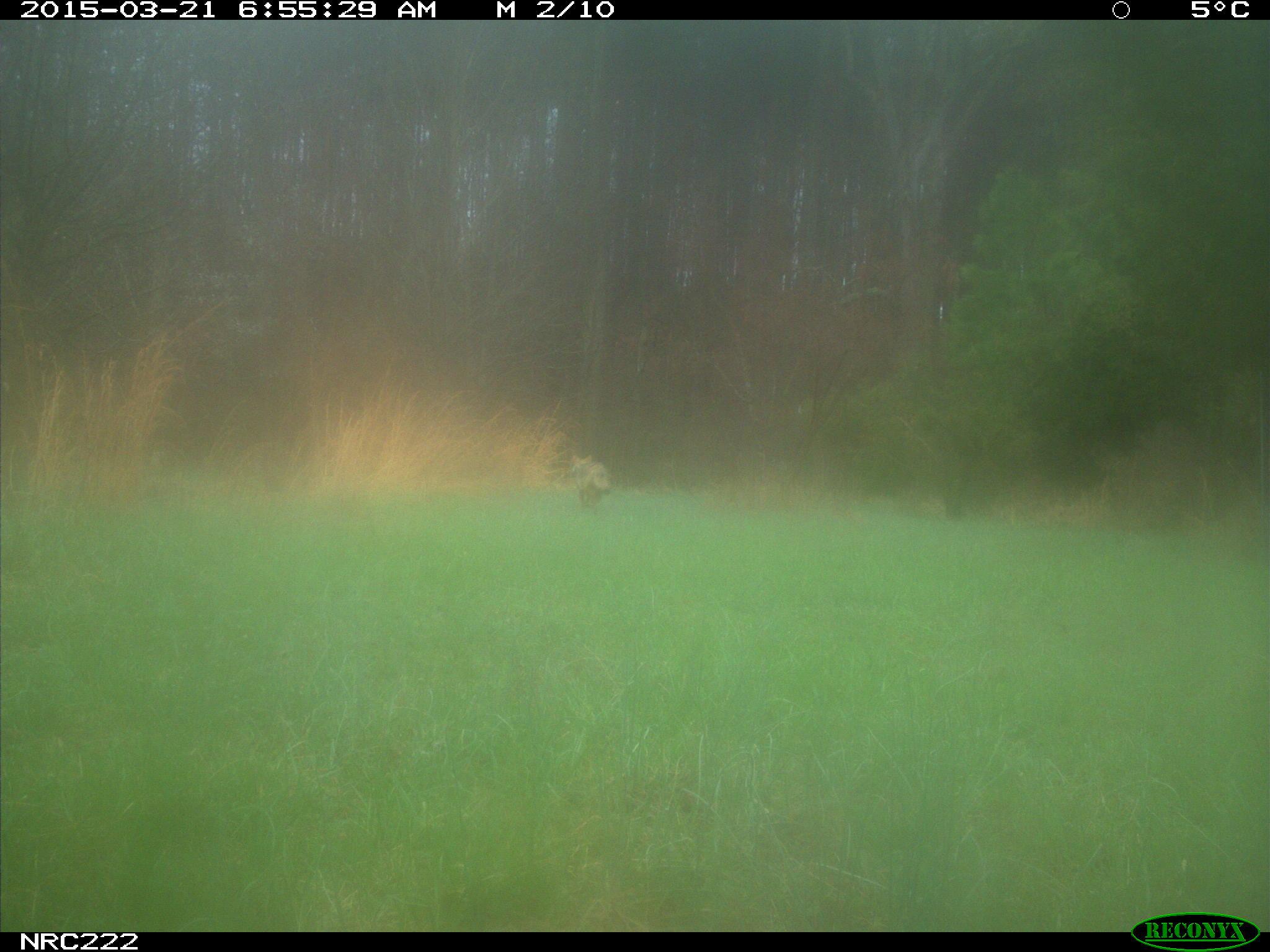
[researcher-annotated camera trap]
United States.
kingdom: Animalia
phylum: Chordata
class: Mammalia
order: Carnivora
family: Canidae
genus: Canis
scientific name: Canis latrans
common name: coyote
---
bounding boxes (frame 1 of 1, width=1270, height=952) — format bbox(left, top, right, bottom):
Coyote: bbox(560, 440, 626, 516)